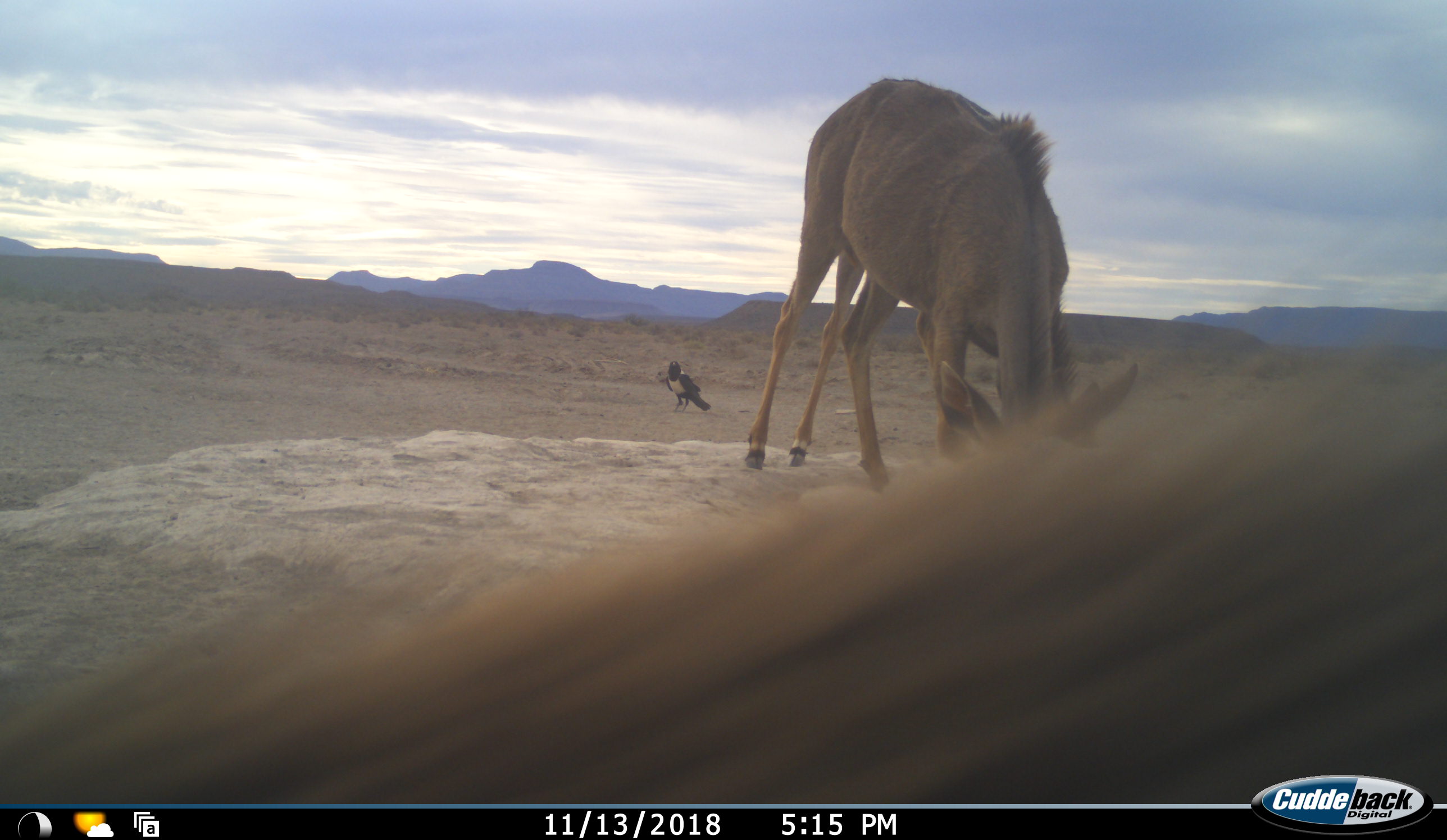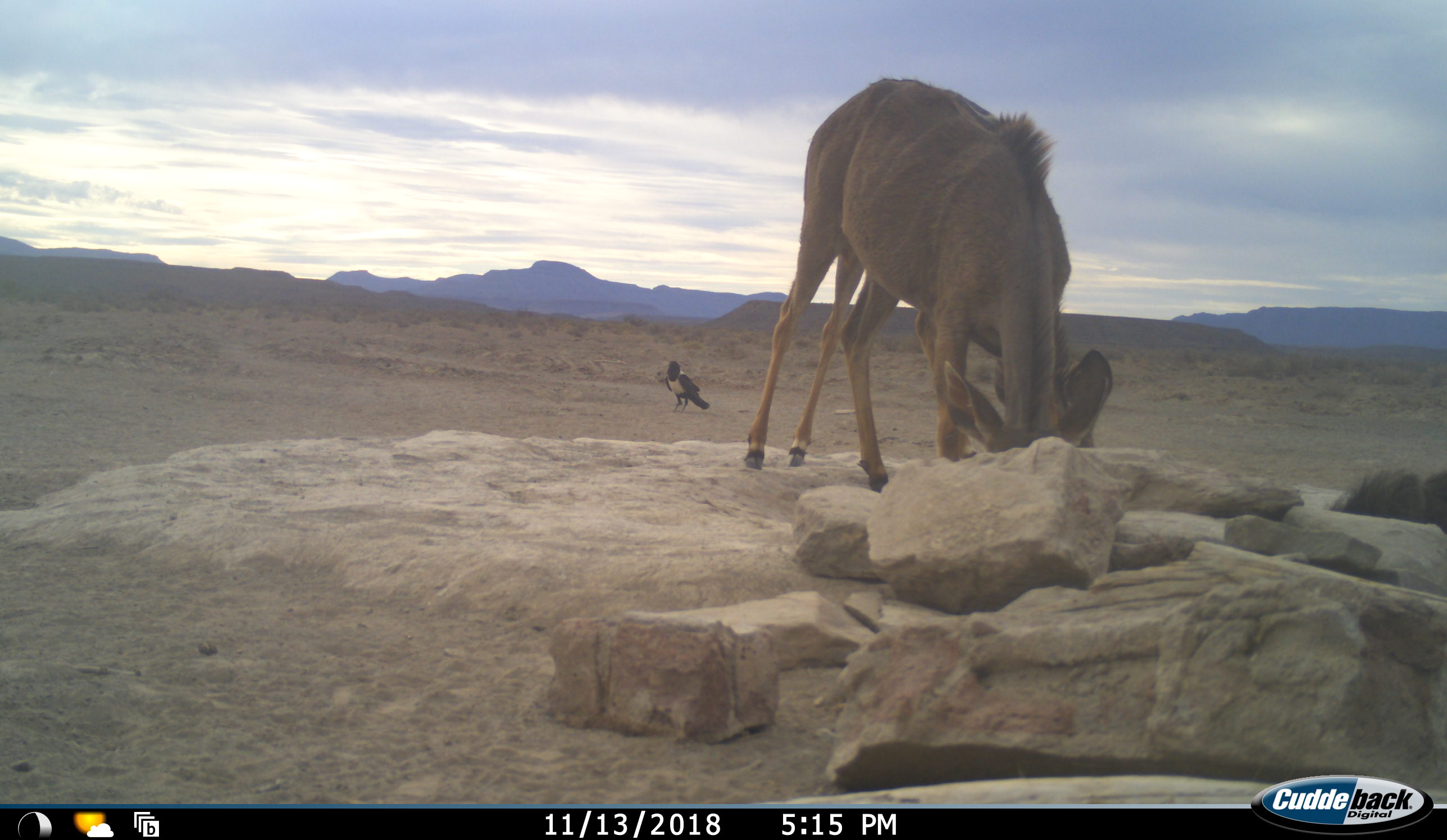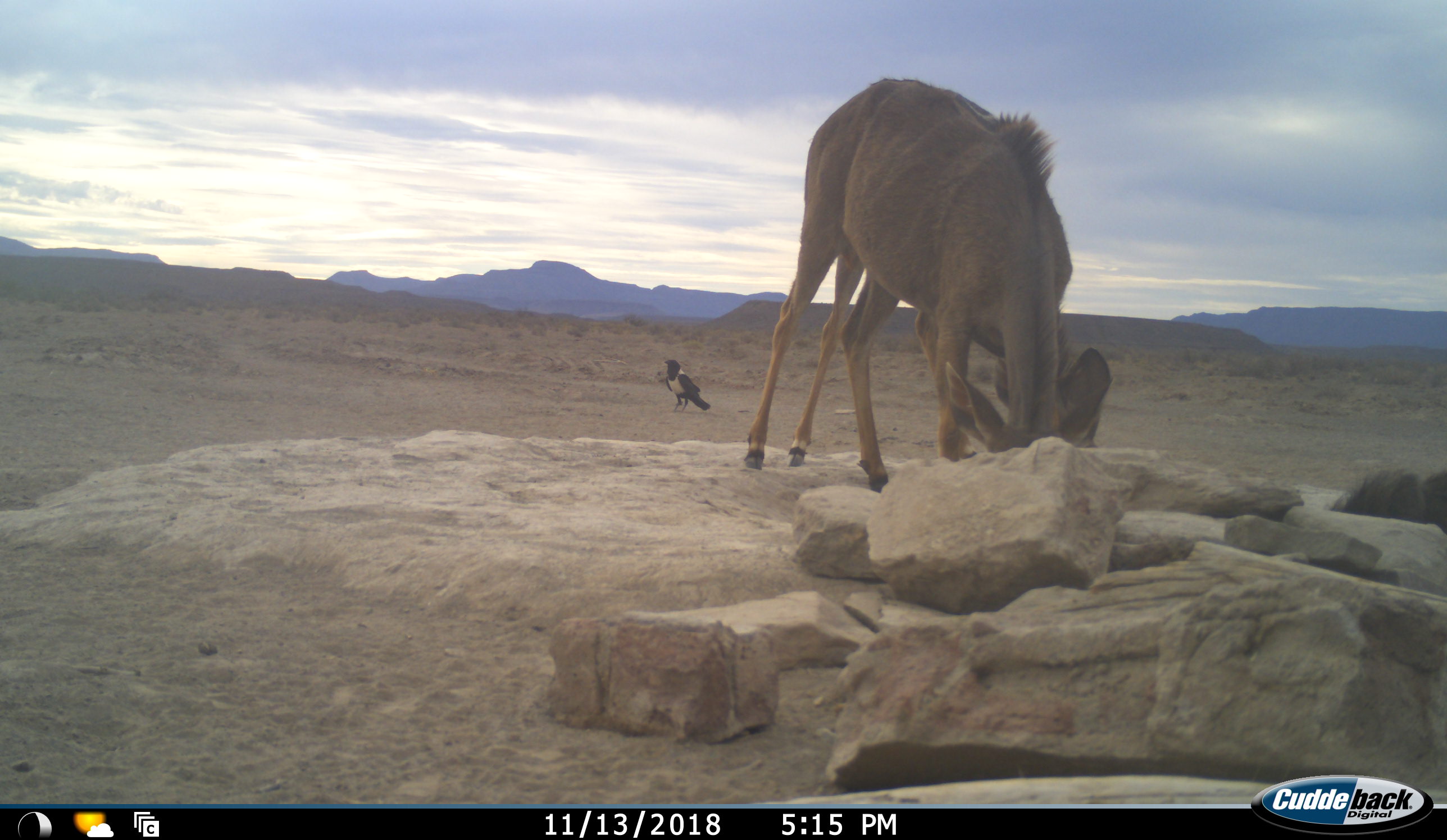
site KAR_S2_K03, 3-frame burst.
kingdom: Animalia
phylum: Chordata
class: Aves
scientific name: Aves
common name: bird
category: birdother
Birdother (bird) (Aves), count 1. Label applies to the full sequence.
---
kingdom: Animalia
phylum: Chordata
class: Mammalia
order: Artiodactyla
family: Bovidae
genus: Tragelaphus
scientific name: Tragelaphus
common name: kudu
Kudu (Tragelaphus), count 2. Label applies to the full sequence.